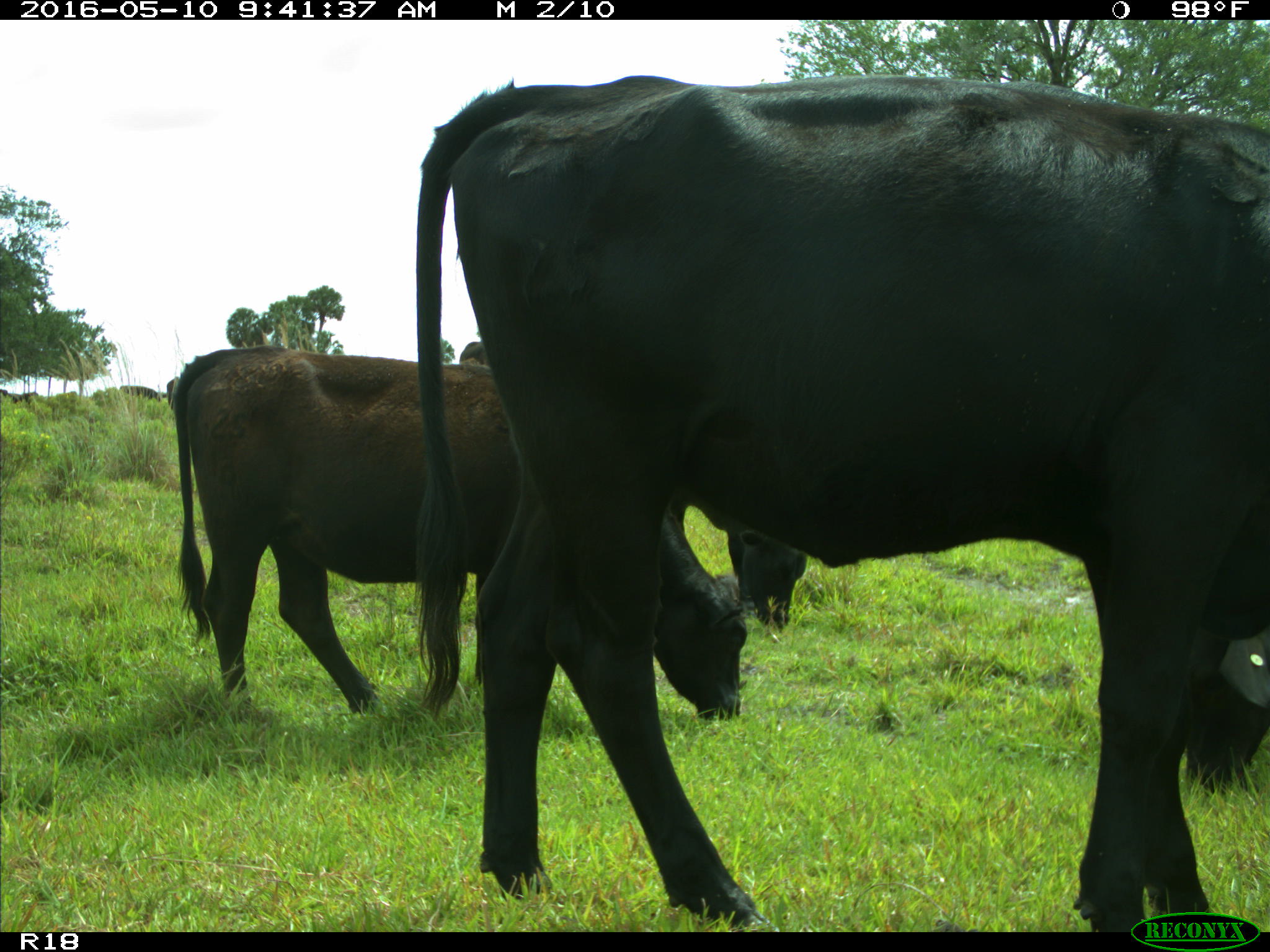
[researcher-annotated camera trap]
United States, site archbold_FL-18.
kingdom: Animalia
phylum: Chordata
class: Mammalia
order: Artiodactyla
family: Bovidae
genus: Bos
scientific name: Bos taurus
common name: domestic cow